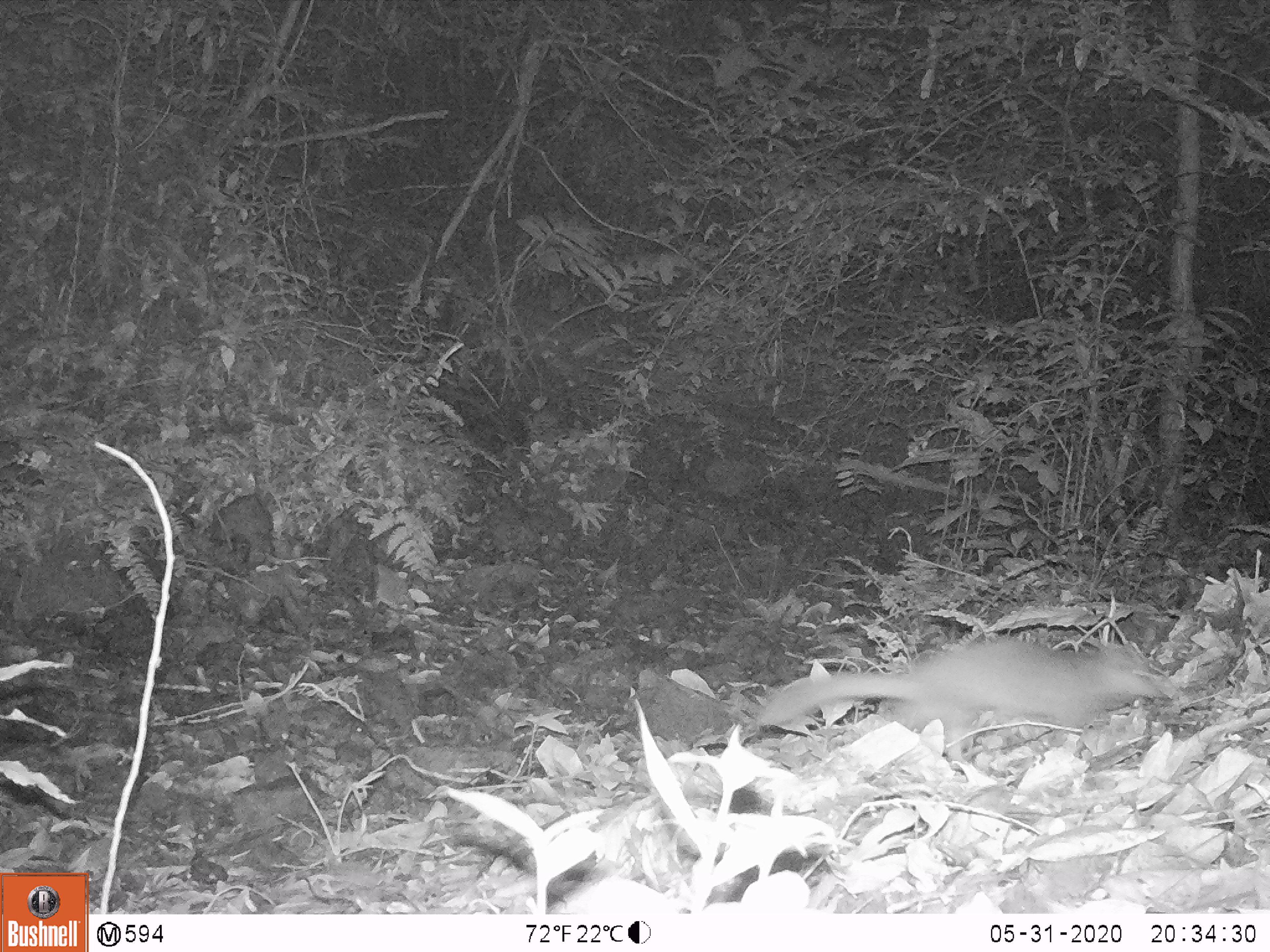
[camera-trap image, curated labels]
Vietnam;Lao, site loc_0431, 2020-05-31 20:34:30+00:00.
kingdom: Animalia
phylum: Chordata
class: Mammalia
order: Carnivora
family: Mustelidae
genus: Melogale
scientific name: Melogale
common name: ferret badger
Ferret badger (Melogale). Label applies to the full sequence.